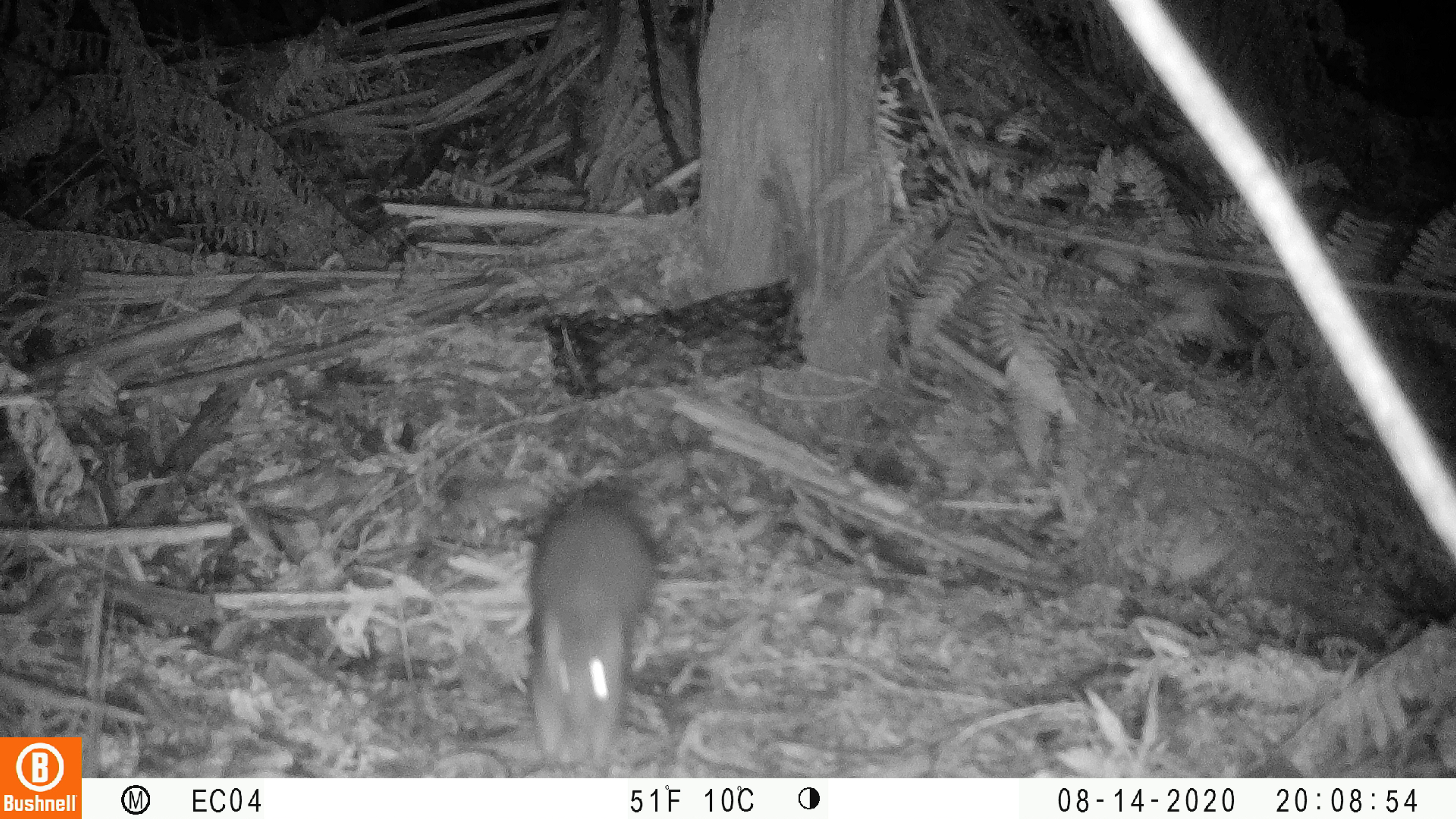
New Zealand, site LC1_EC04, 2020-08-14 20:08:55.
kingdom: Animalia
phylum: Chordata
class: Mammalia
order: Rodentia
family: Muridae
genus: Rattus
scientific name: Rattus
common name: rat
Rat (Rattus).